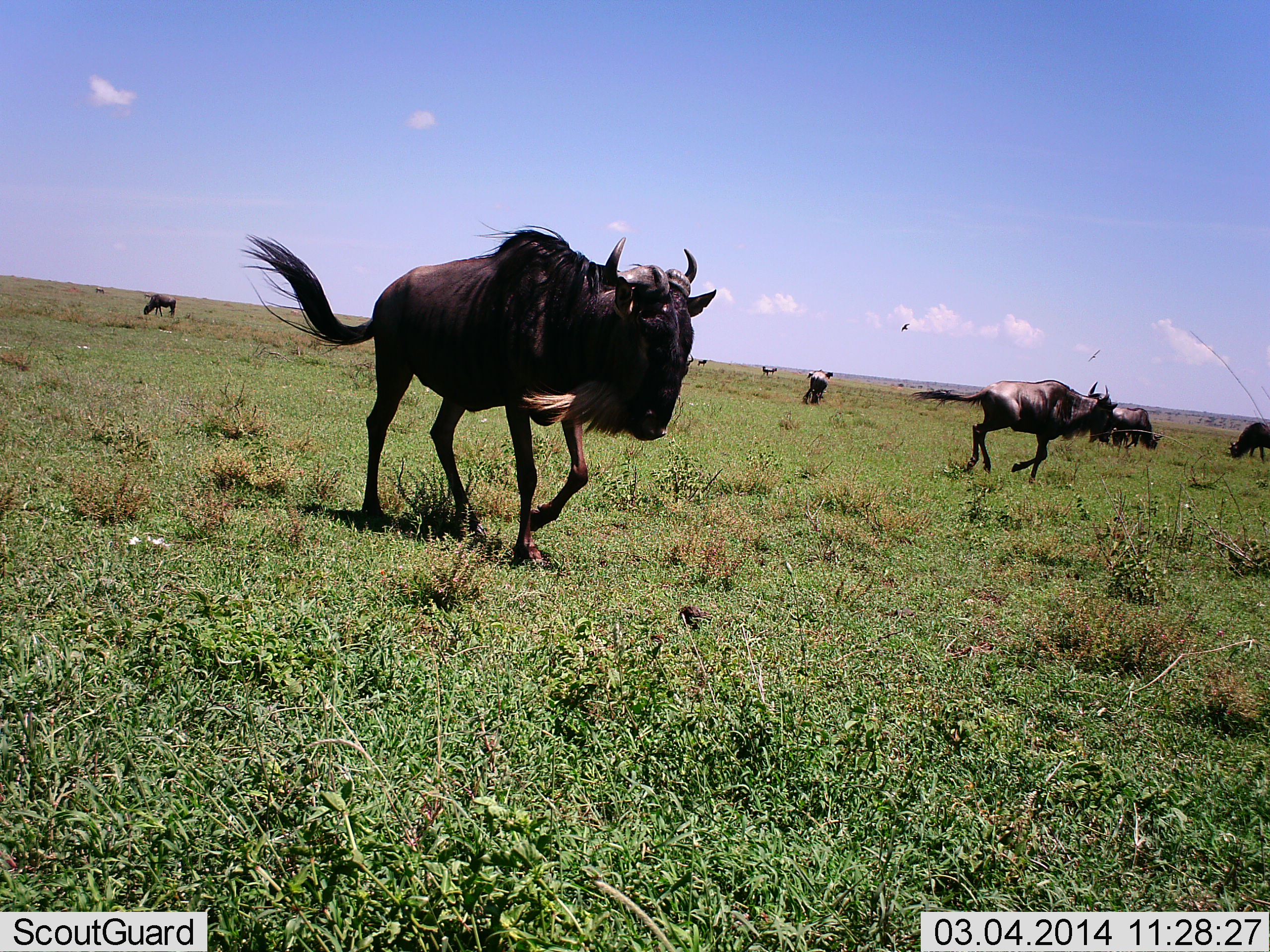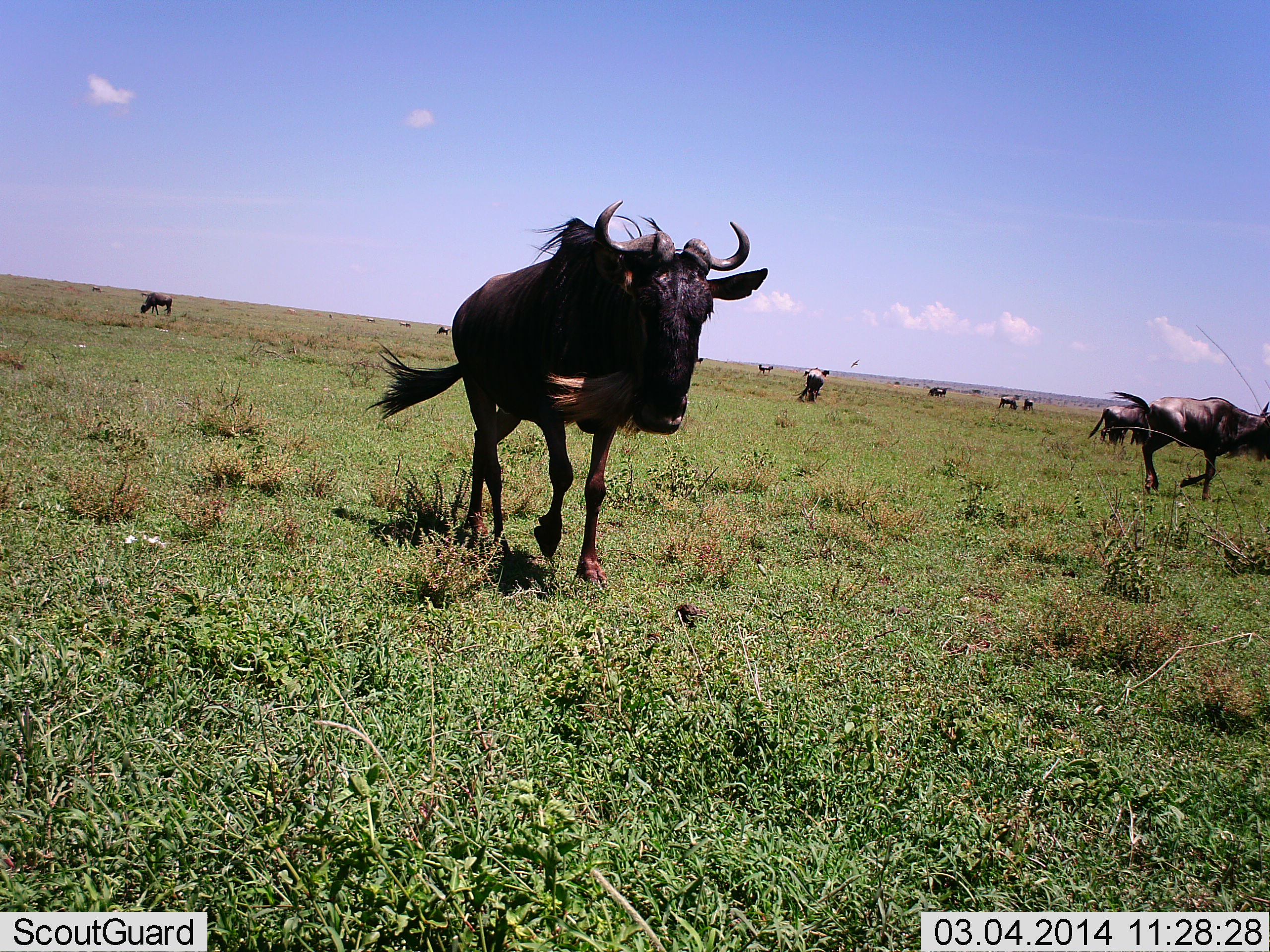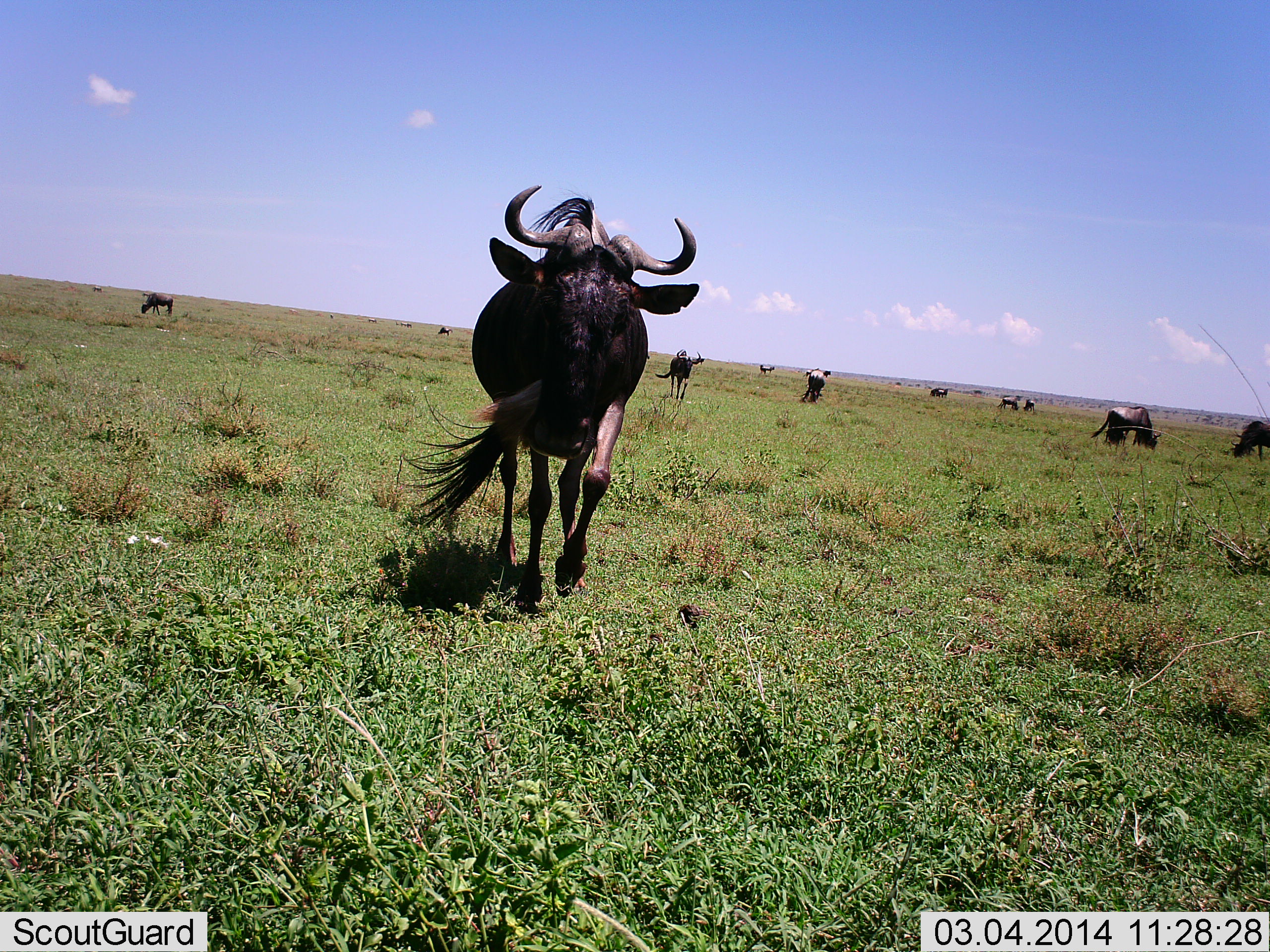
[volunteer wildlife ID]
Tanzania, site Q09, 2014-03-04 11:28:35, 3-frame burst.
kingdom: Animalia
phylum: Chordata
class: Mammalia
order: Artiodactyla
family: Bovidae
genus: Connochaetes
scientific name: Connochaetes taurinus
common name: blue wildebeest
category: wildebeest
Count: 10.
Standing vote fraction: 25%.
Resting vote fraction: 0%.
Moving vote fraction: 92%.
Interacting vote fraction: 0%.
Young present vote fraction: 0%.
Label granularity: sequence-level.